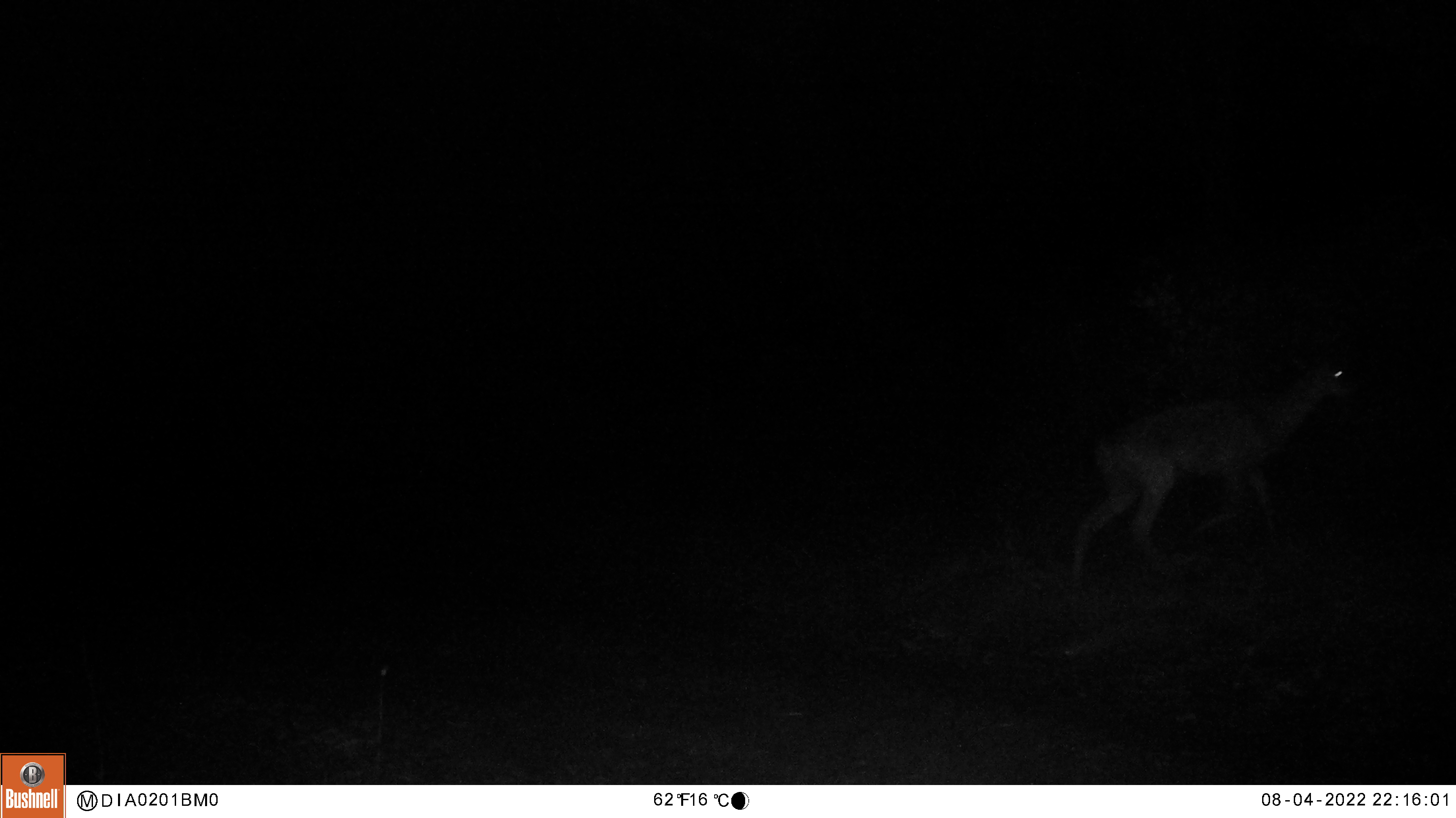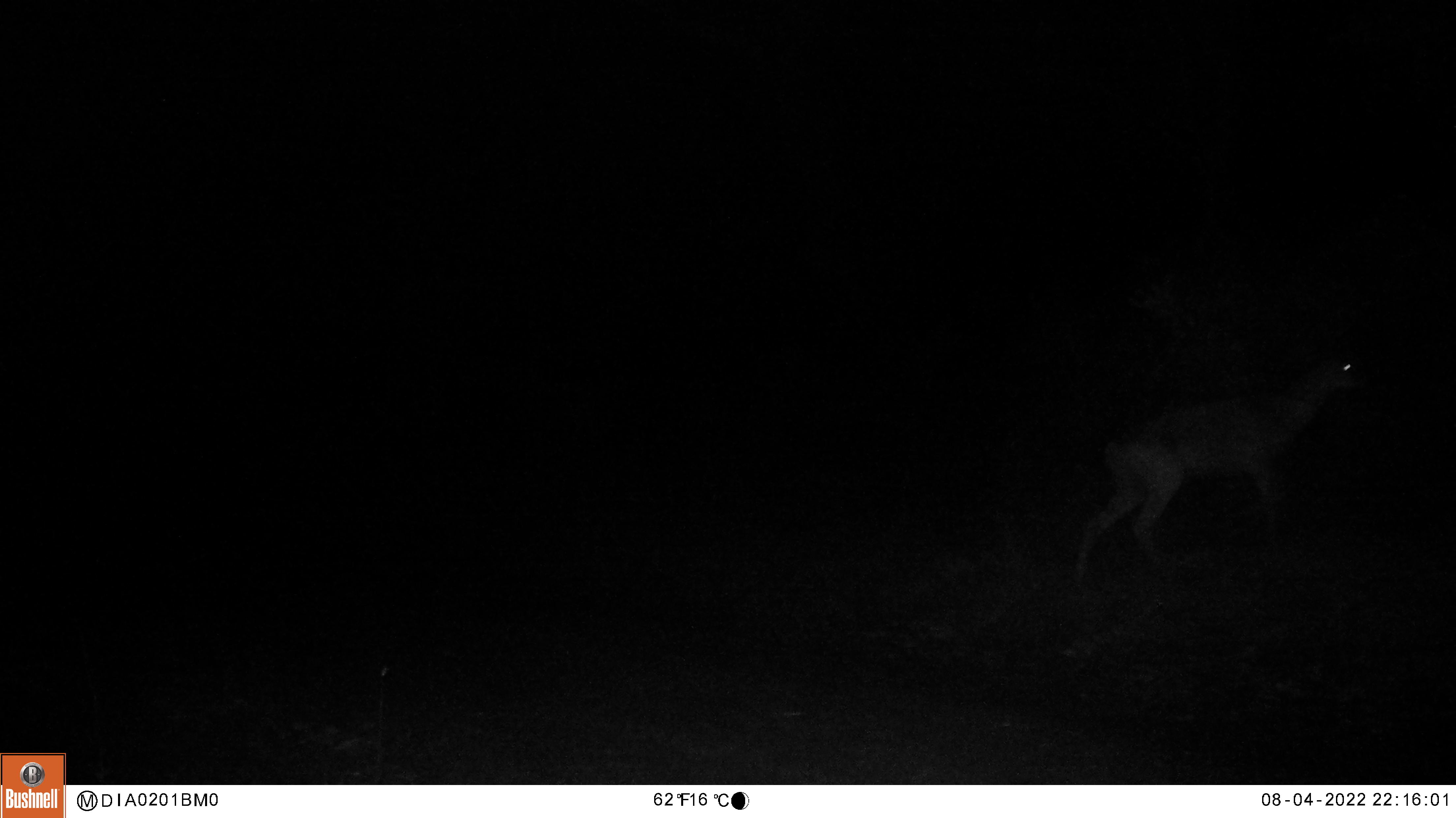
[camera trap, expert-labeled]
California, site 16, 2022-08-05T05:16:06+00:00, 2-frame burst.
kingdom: Animalia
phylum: Chordata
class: Mammalia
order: Artiodactyla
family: Cervidae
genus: Odocoileus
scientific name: Odocoileus hemionus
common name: mule deer